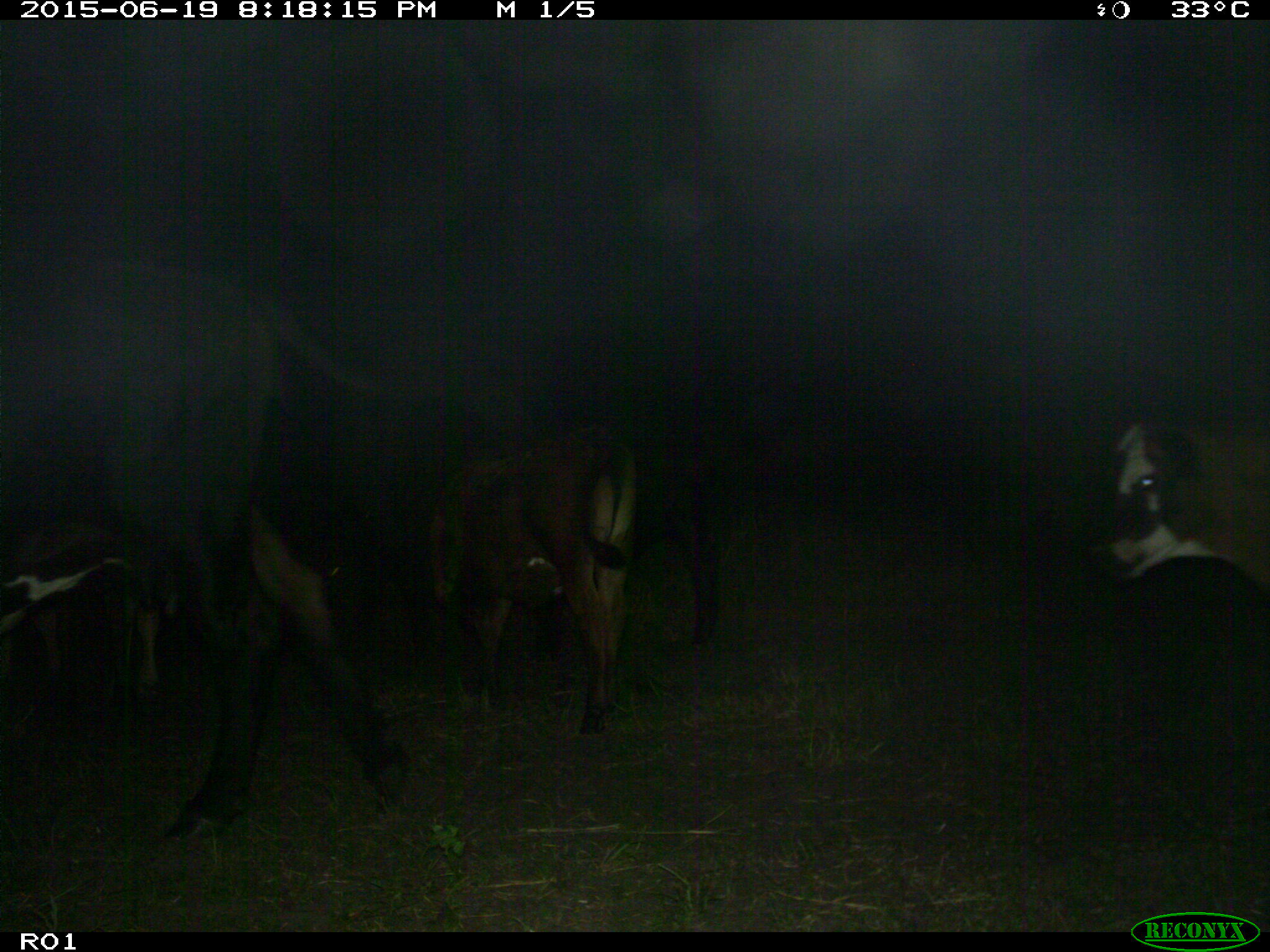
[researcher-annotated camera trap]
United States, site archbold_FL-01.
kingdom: Animalia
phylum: Chordata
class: Mammalia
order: Artiodactyla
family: Bovidae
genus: Bos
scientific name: Bos taurus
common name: domestic cow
Bos taurus (domestic cow).